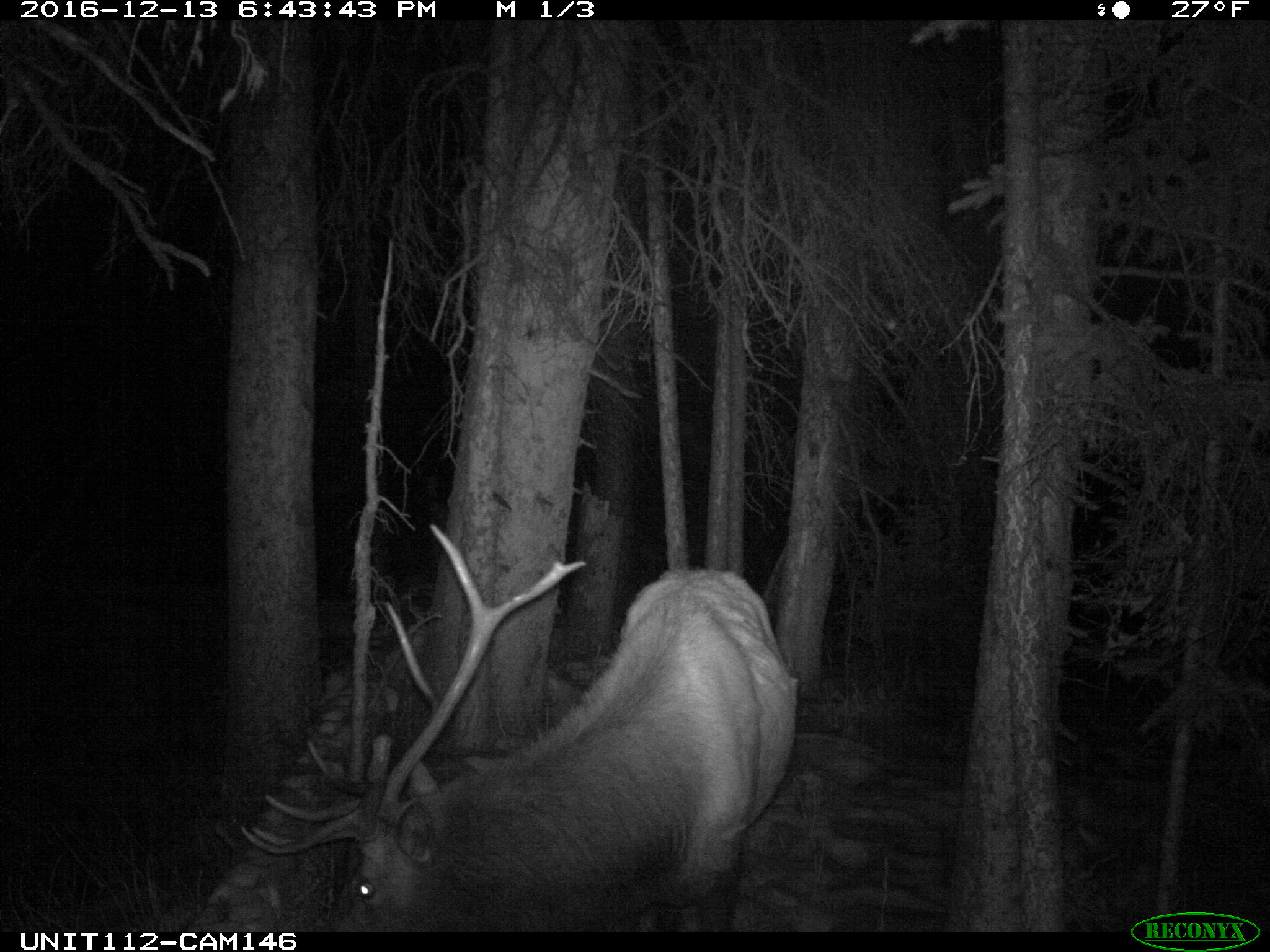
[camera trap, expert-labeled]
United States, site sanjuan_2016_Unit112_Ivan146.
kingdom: Animalia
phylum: Chordata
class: Mammalia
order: Artiodactyla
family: Cervidae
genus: Cervus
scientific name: Cervus elaphus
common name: red deer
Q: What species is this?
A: Cervus elaphus (red deer).